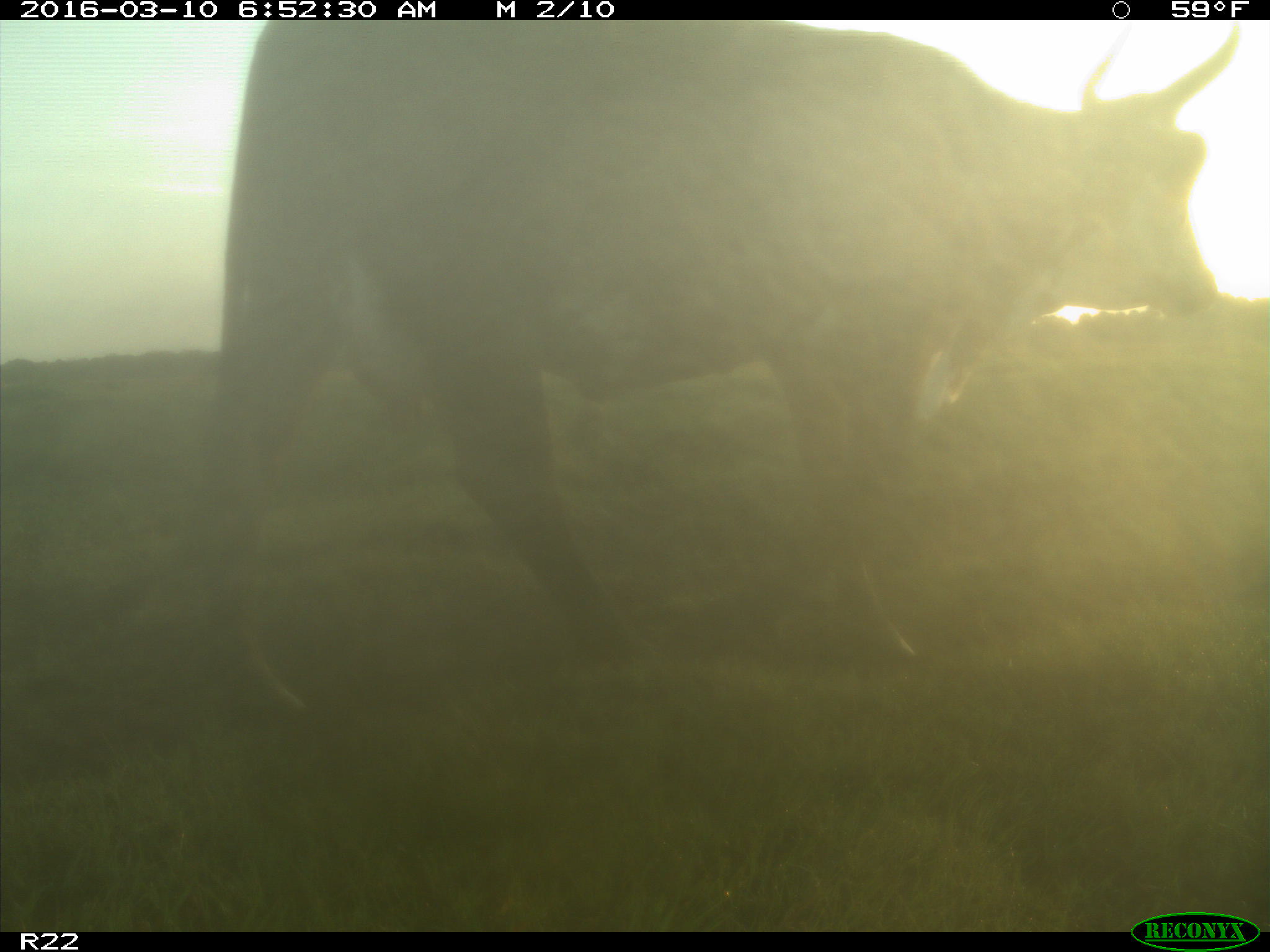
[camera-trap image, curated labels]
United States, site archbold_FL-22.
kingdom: Animalia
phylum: Chordata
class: Mammalia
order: Artiodactyla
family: Bovidae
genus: Bos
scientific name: Bos taurus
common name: domestic cow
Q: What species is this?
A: Bos taurus (domestic cow).